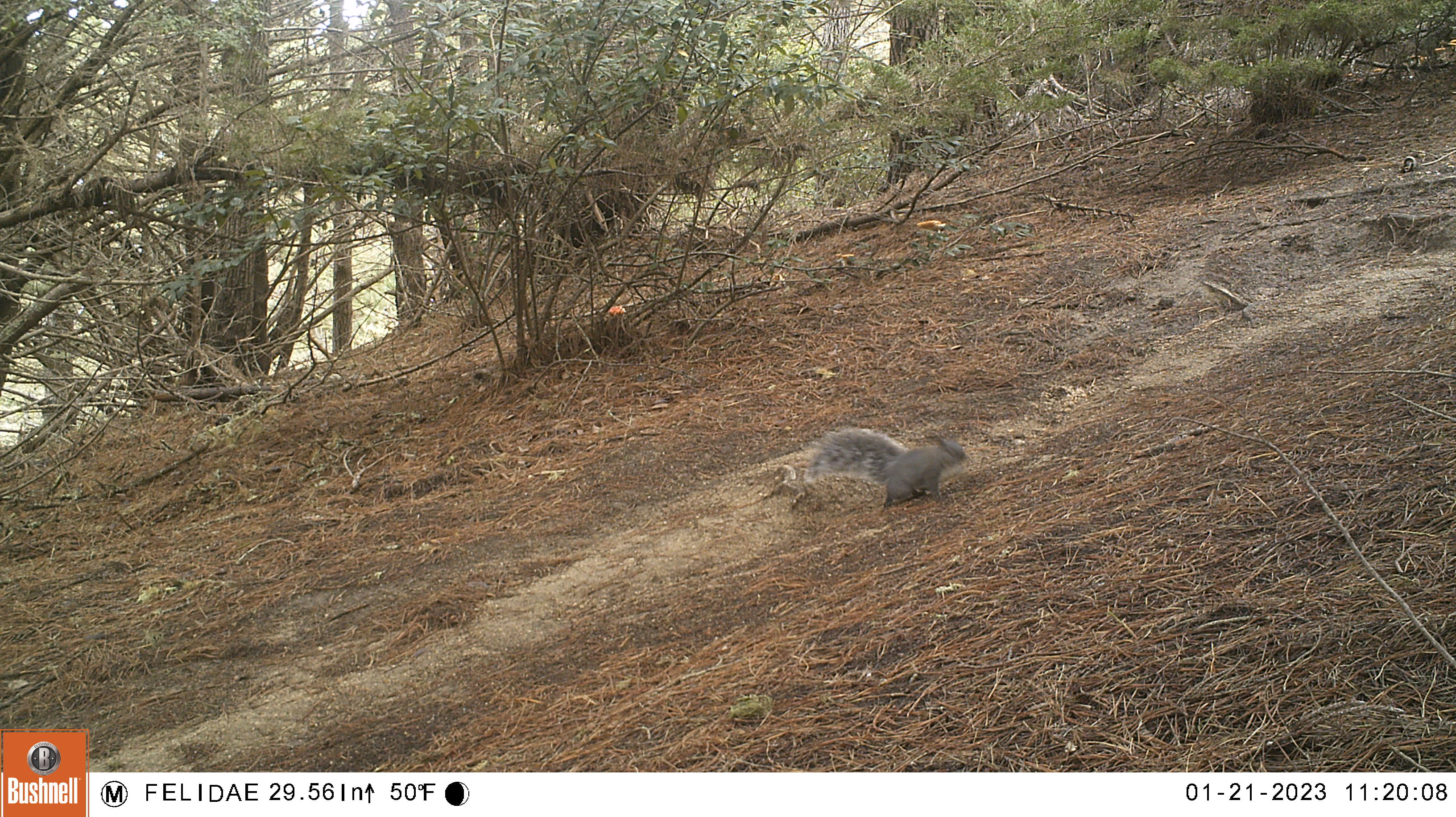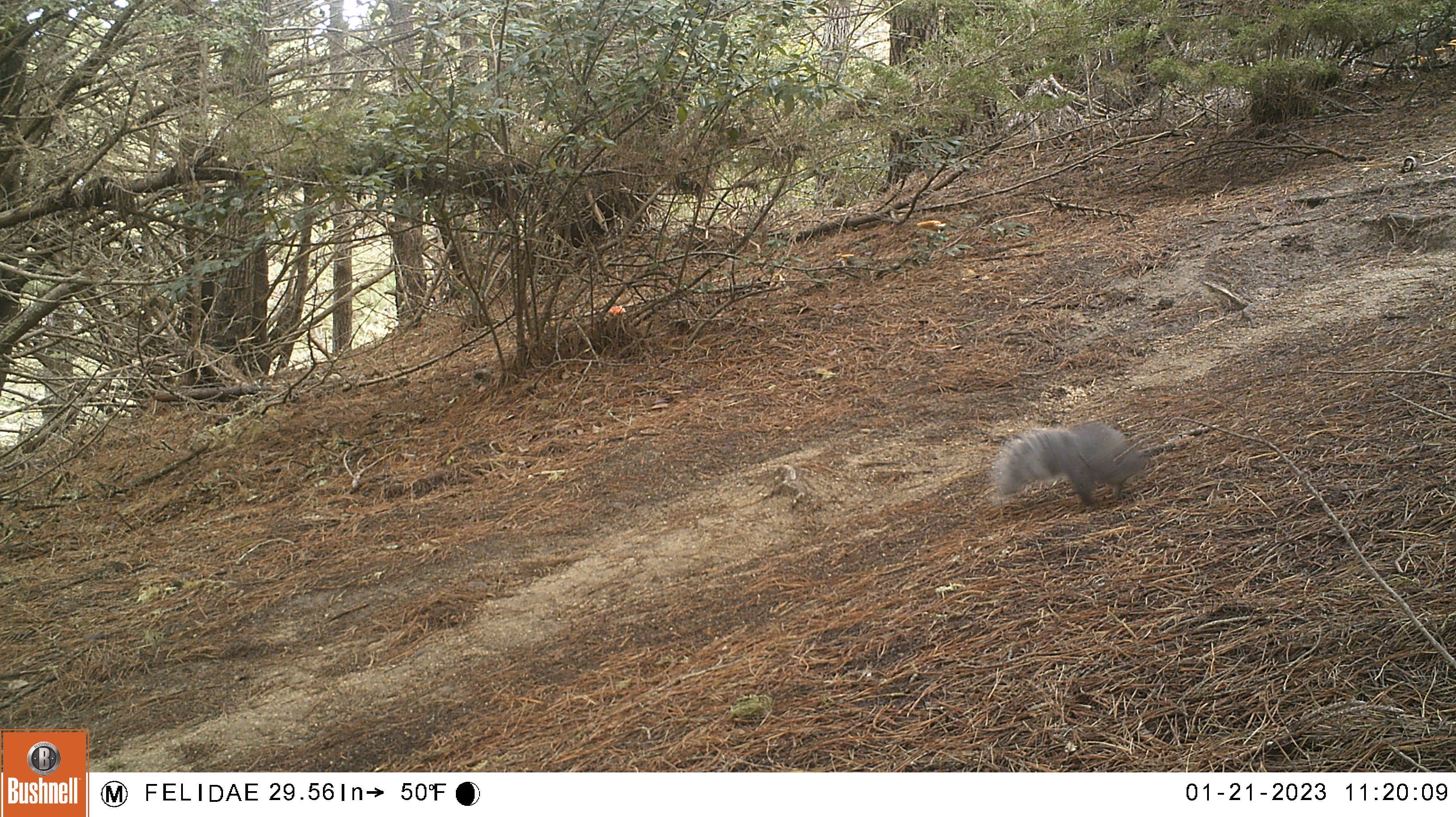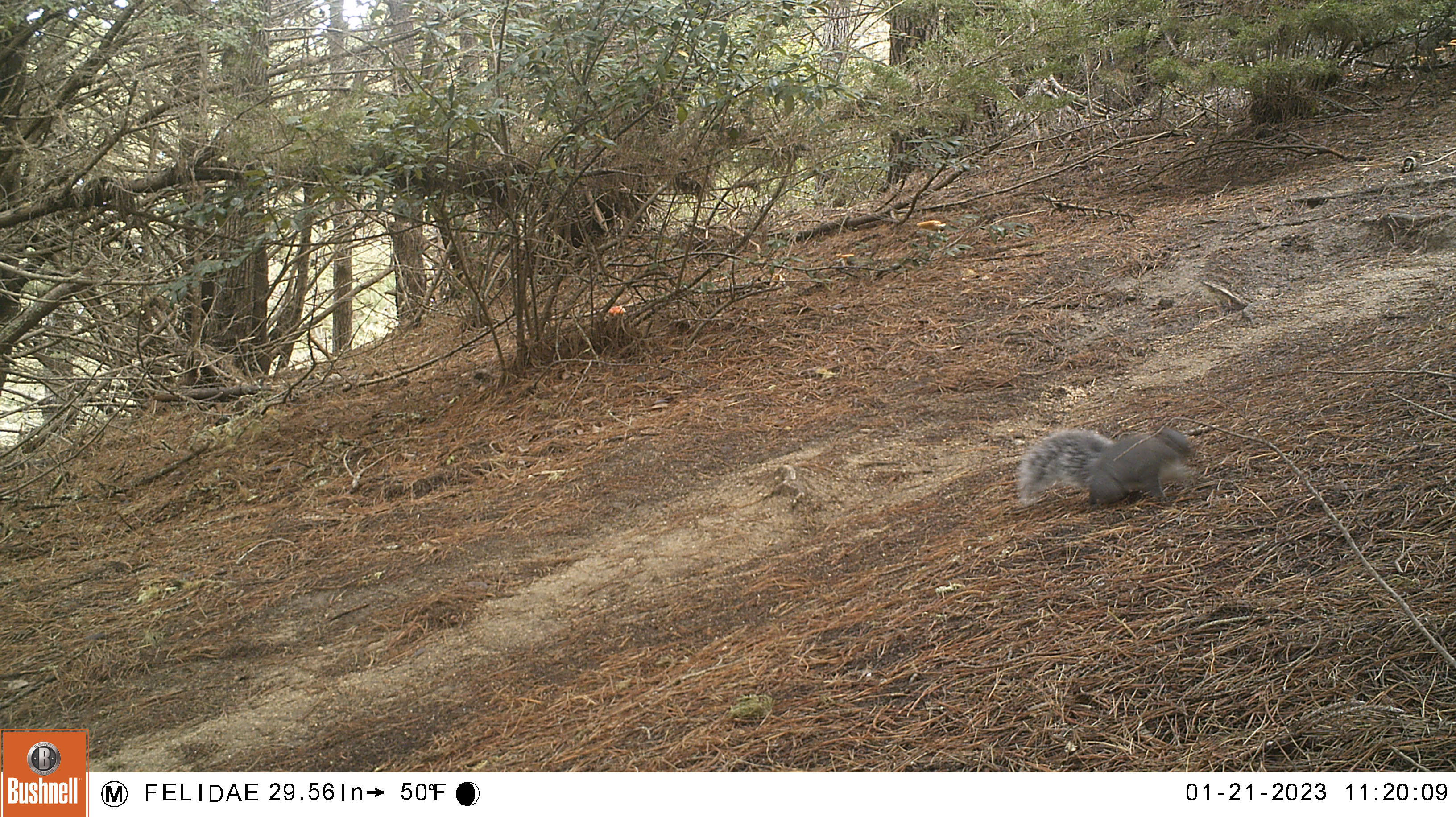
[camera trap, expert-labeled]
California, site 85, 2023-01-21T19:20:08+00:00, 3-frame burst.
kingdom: Animalia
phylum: Chordata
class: Mammalia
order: Rodentia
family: Sciuridae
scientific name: Sciuridae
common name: squirrel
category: unknown squirrel